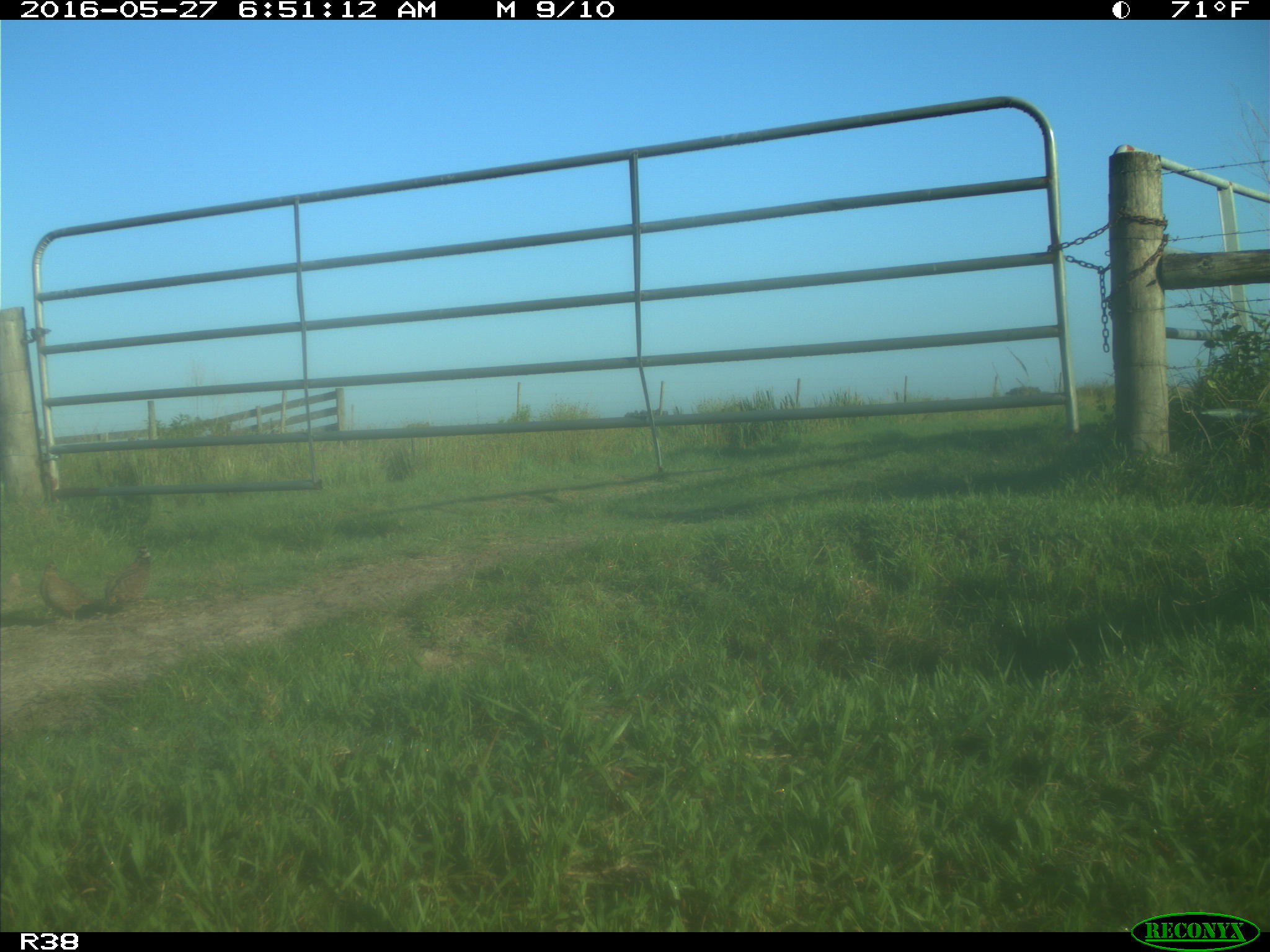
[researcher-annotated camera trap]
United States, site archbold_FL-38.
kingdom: Animalia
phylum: Chordata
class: Aves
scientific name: Aves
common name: birds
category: unidentified bird